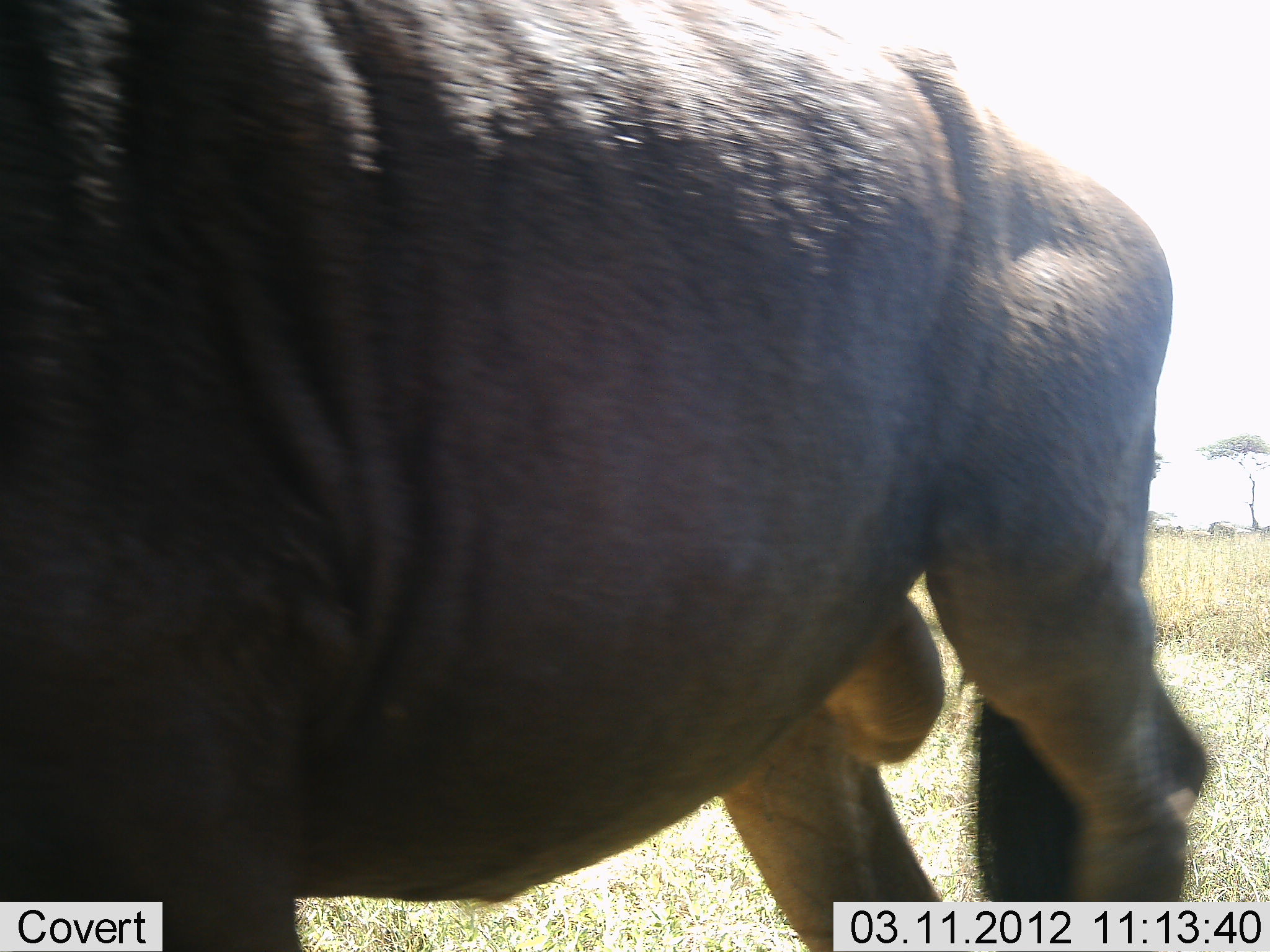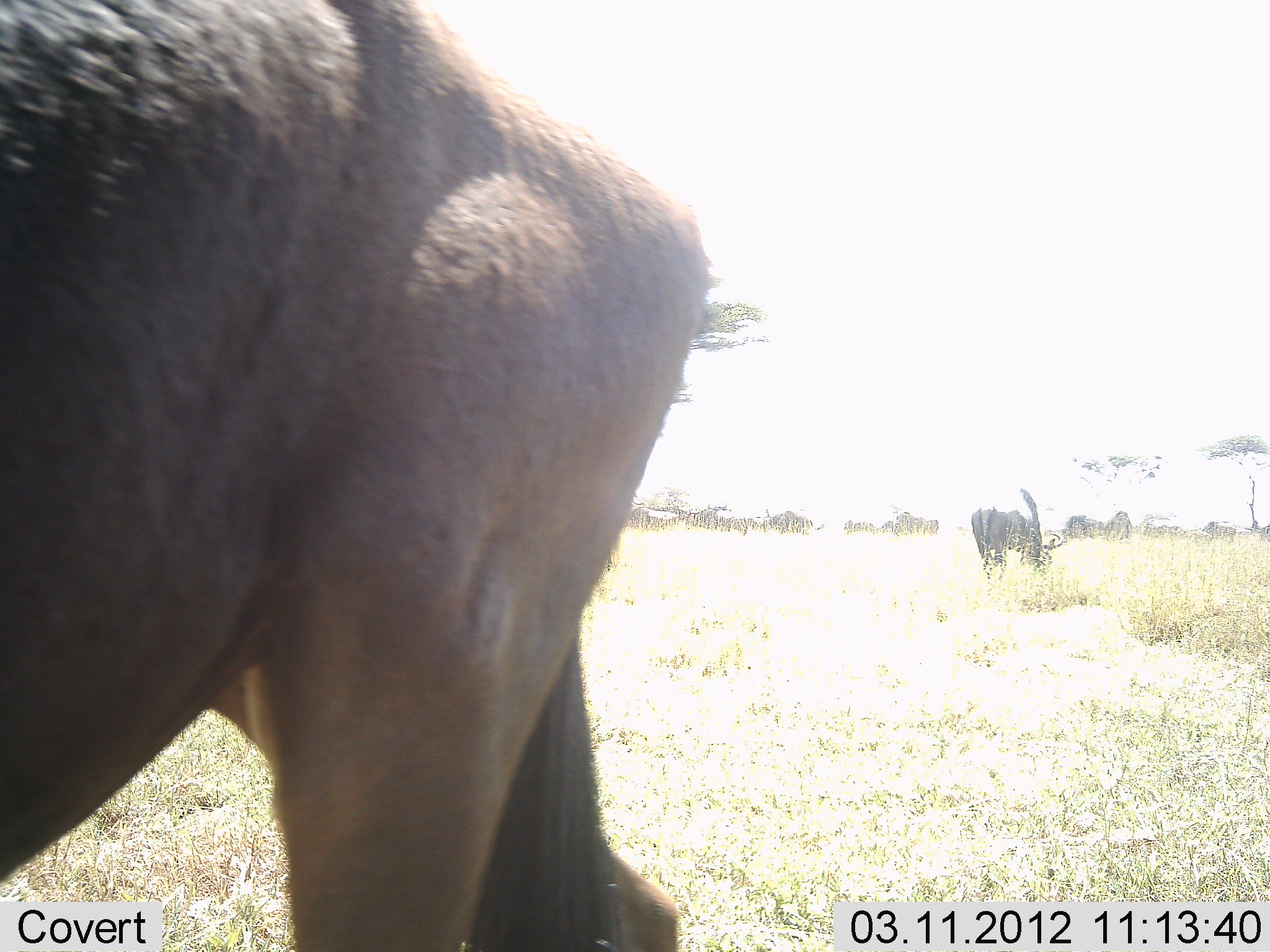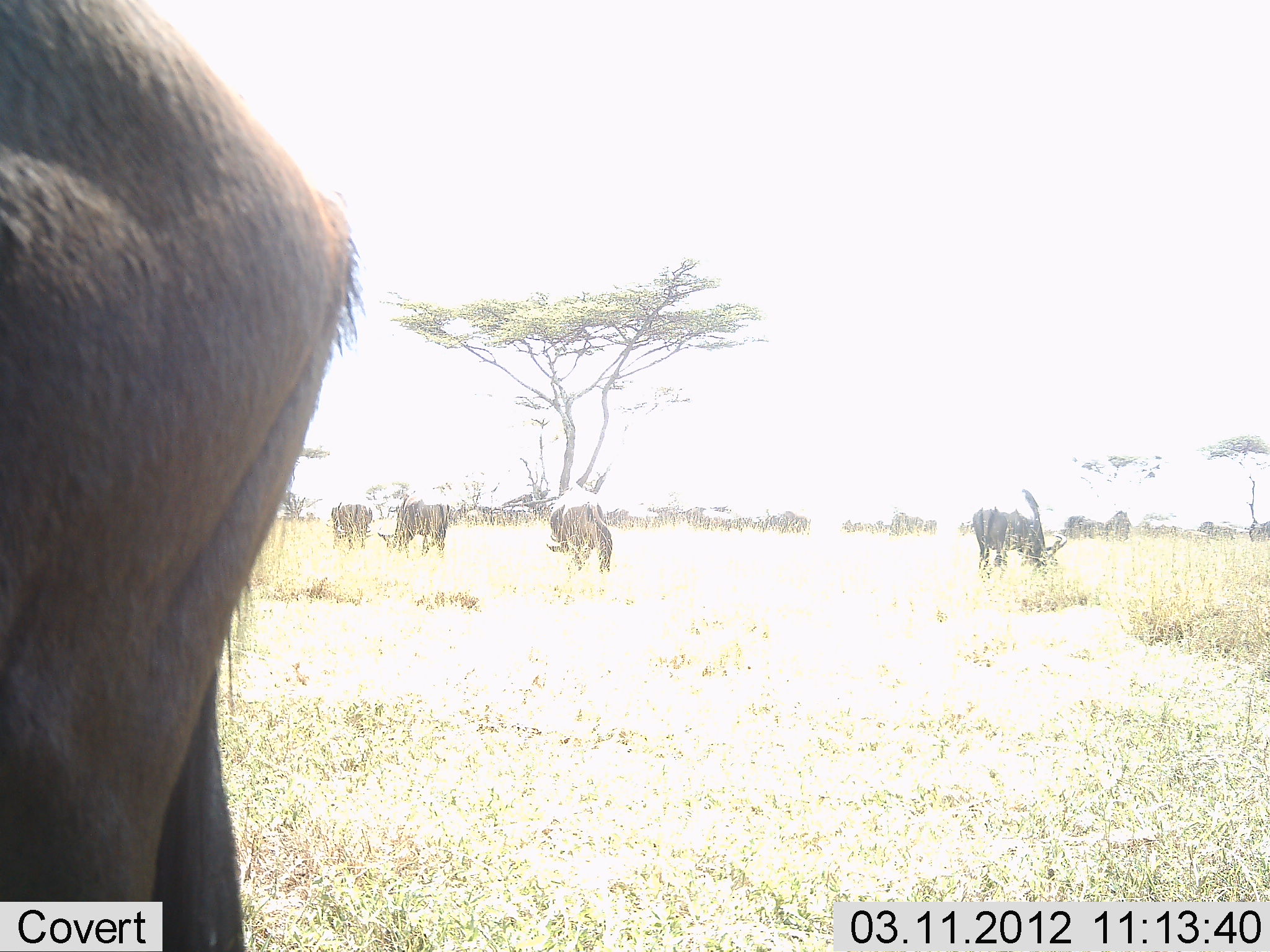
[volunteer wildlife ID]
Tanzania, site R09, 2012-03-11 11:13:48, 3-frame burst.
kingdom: Animalia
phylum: Chordata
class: Mammalia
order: Artiodactyla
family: Bovidae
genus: Connochaetes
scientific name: Connochaetes taurinus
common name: blue wildebeest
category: wildebeest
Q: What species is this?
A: Wildebeest (blue wildebeest) (Connochaetes taurinus).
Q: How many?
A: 11-50.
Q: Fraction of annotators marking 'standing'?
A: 32%.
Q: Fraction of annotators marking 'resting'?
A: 0%.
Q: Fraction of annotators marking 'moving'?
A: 74%.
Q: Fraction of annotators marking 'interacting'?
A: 0%.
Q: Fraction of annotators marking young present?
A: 0%.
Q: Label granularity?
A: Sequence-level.